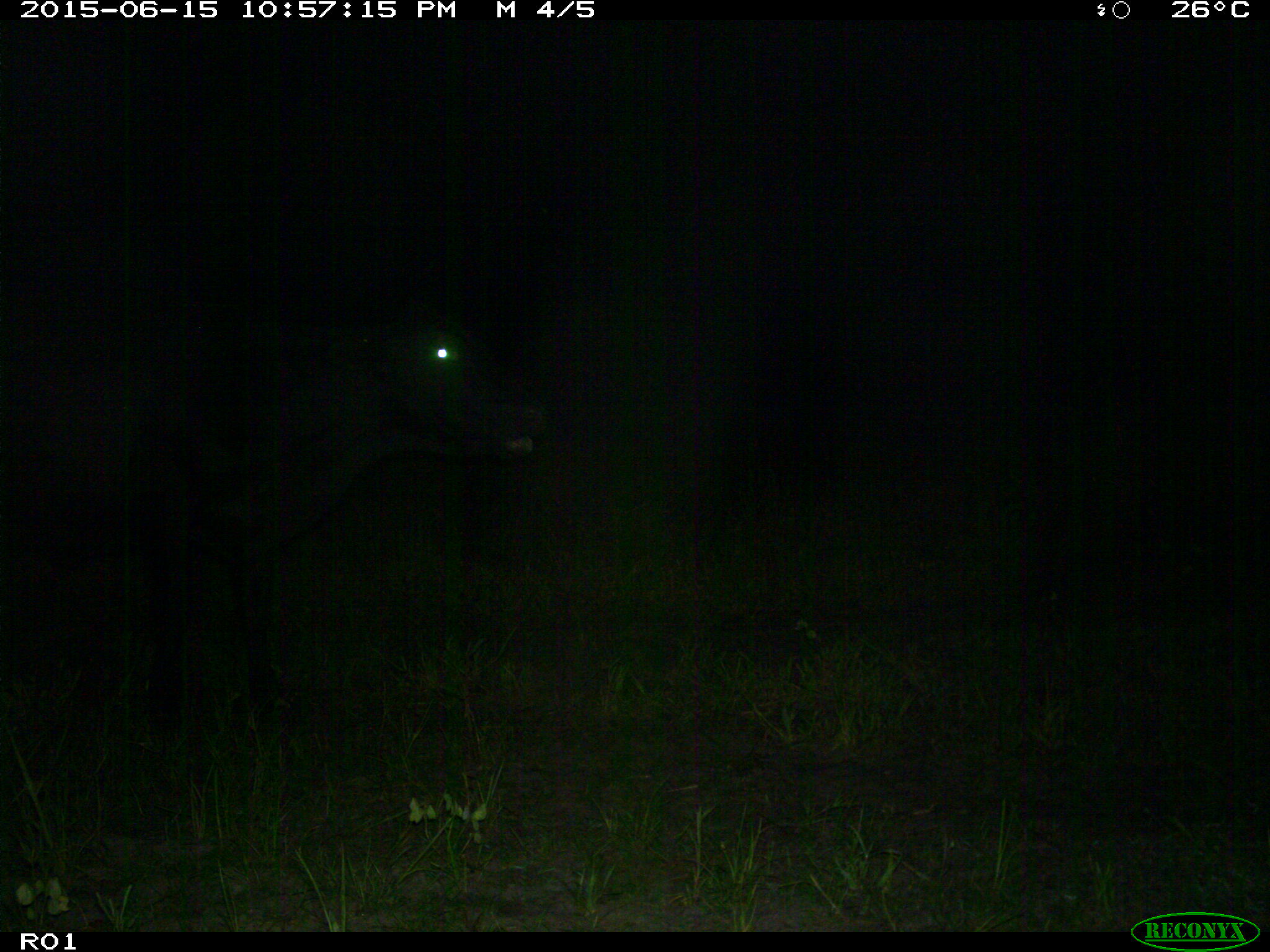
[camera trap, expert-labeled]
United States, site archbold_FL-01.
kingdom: Animalia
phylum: Chordata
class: Mammalia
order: Artiodactyla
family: Bovidae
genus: Bos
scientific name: Bos taurus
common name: domestic cow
Bos taurus (domestic cow).